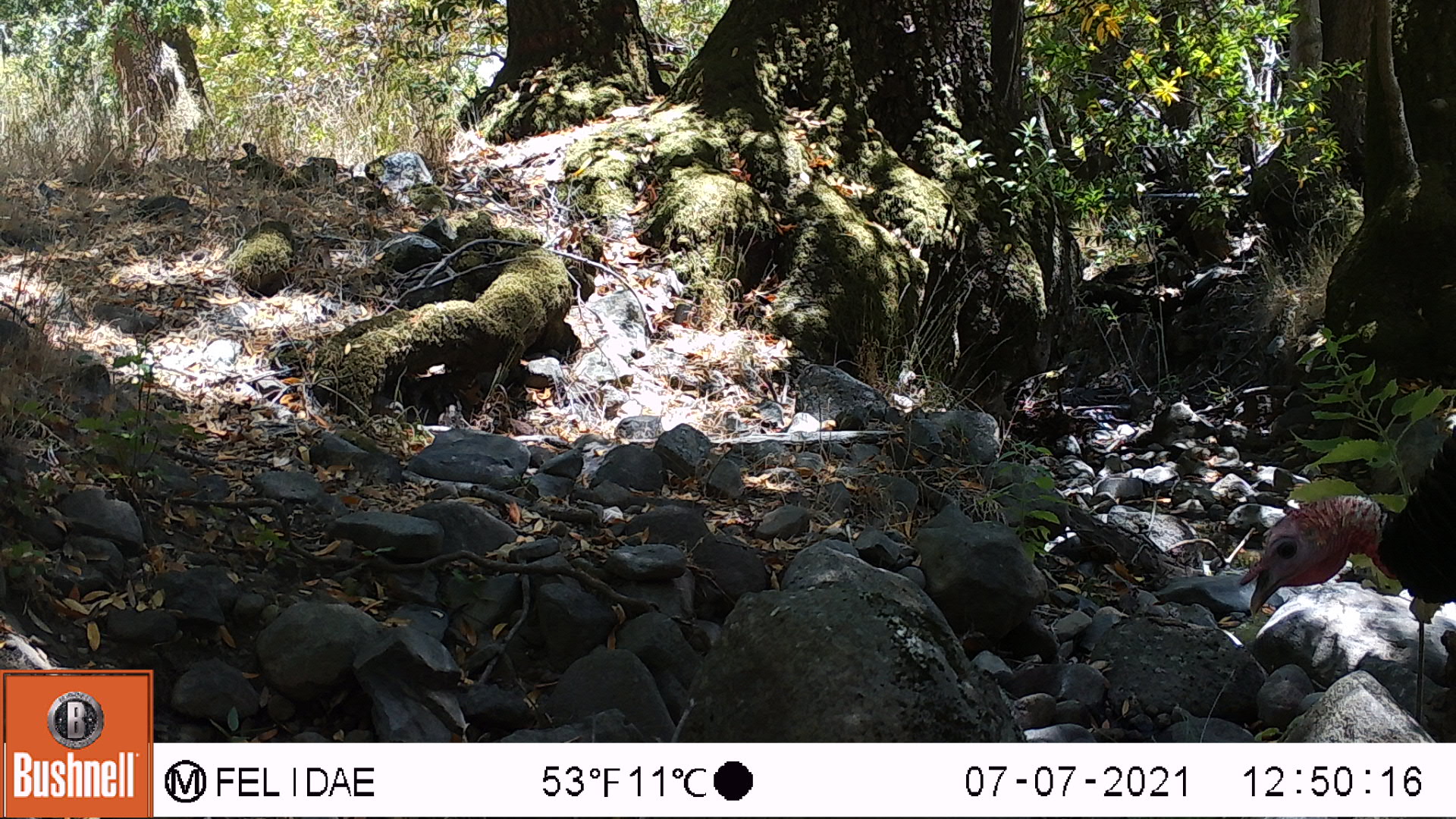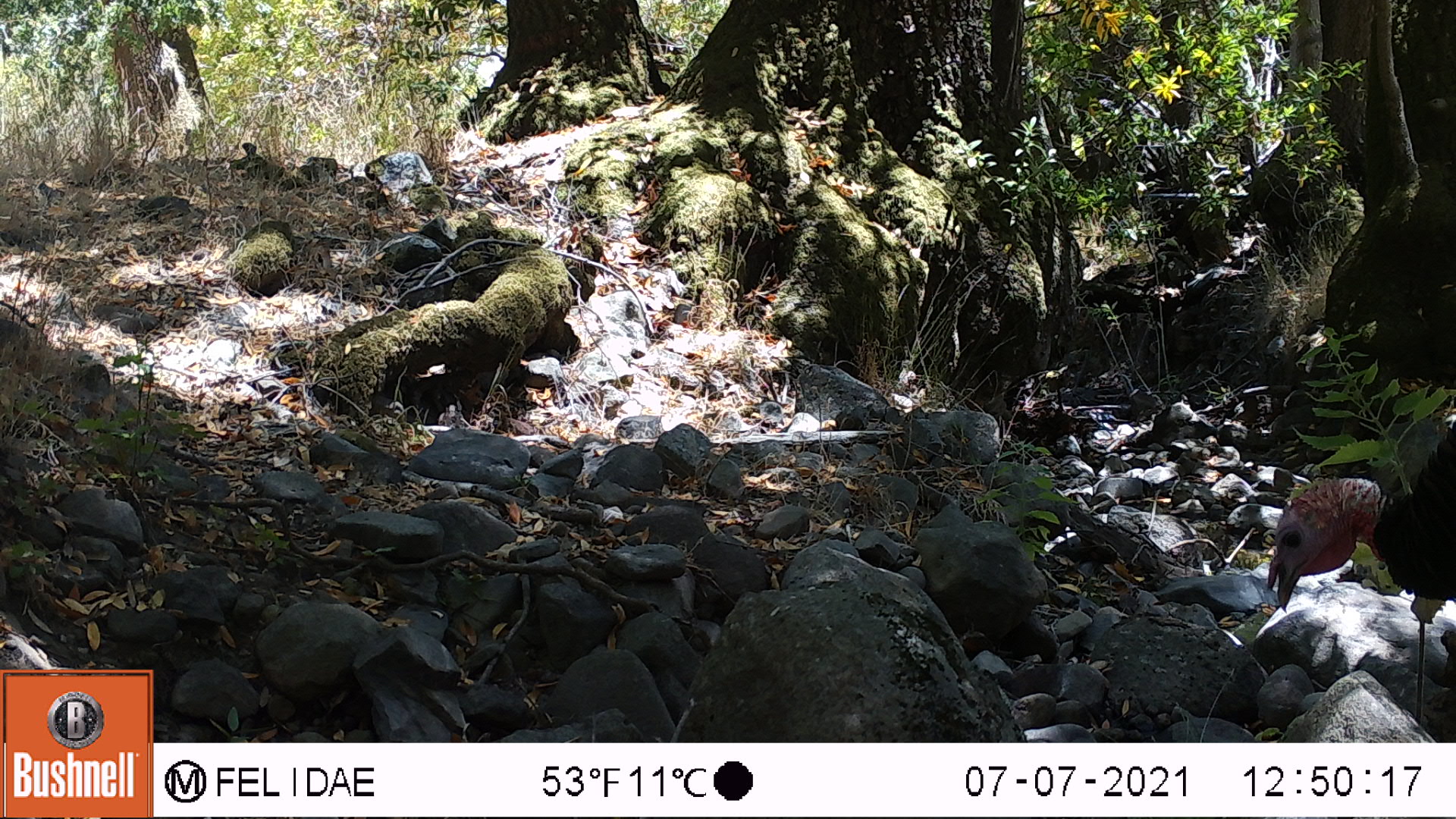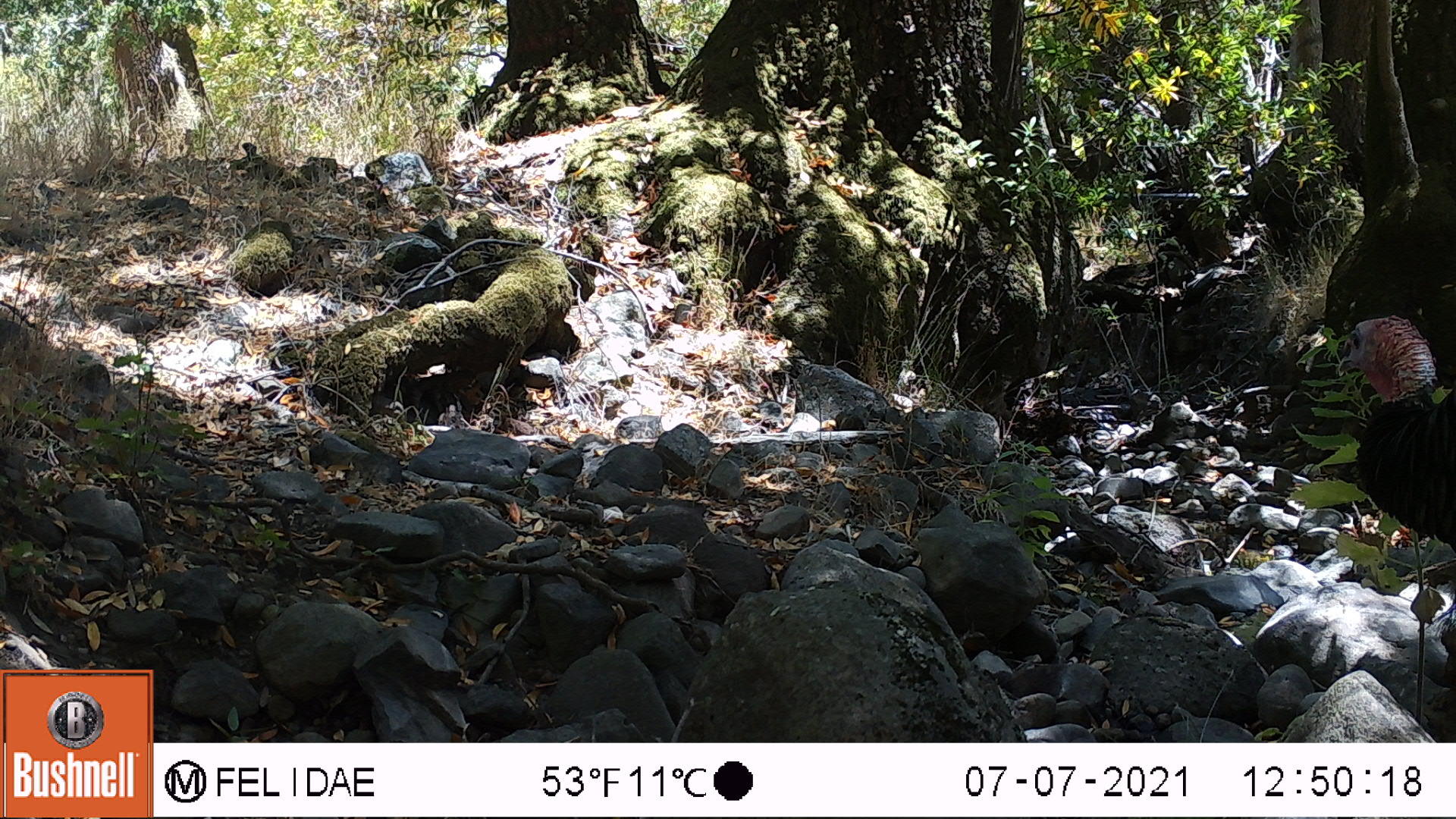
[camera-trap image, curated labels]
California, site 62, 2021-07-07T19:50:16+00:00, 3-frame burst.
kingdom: Animalia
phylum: Chordata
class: Aves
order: Galliformes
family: Phasianidae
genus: Meleagris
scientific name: Meleagris gallopavo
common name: turkey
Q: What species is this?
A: Turkey (Meleagris gallopavo).